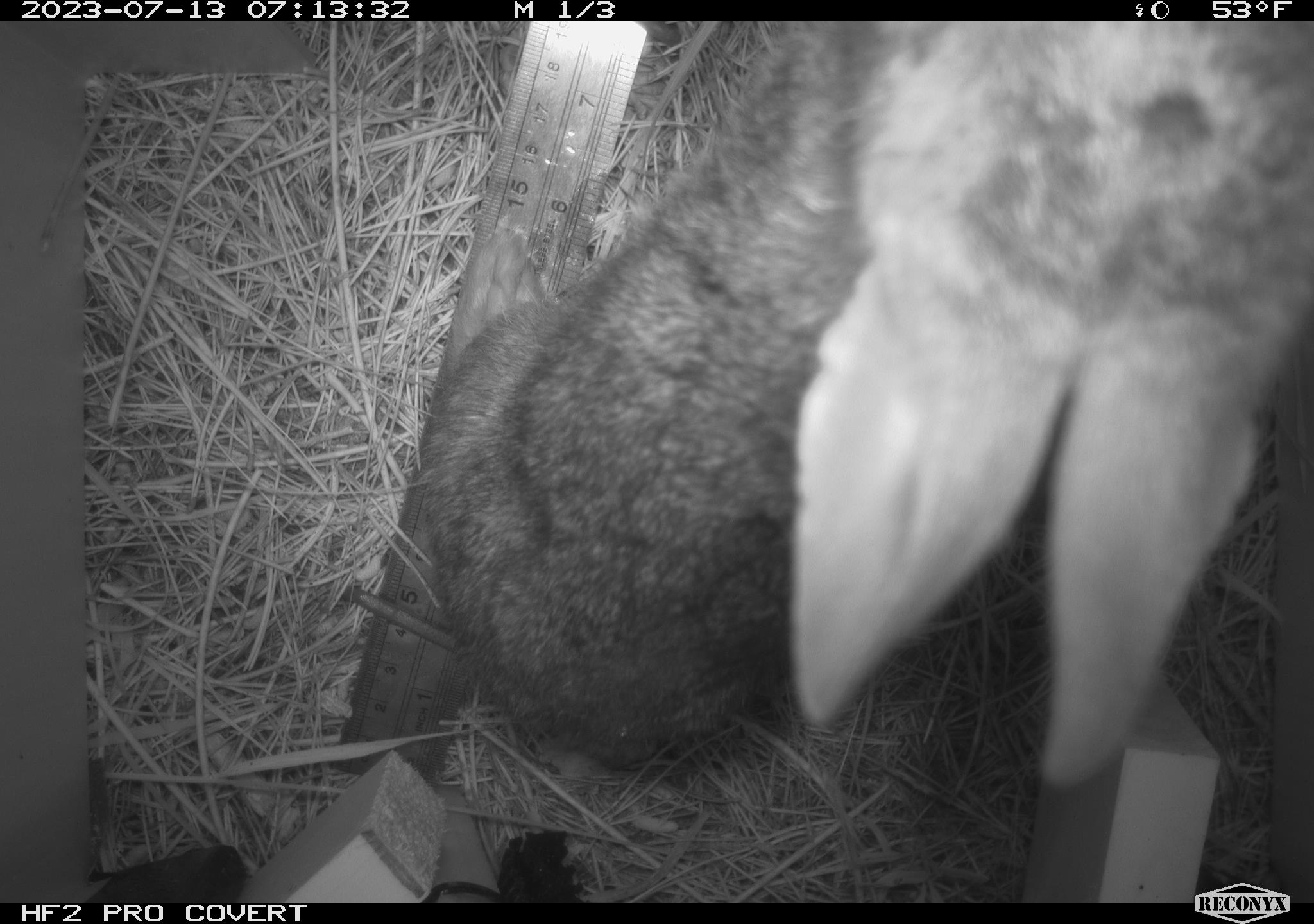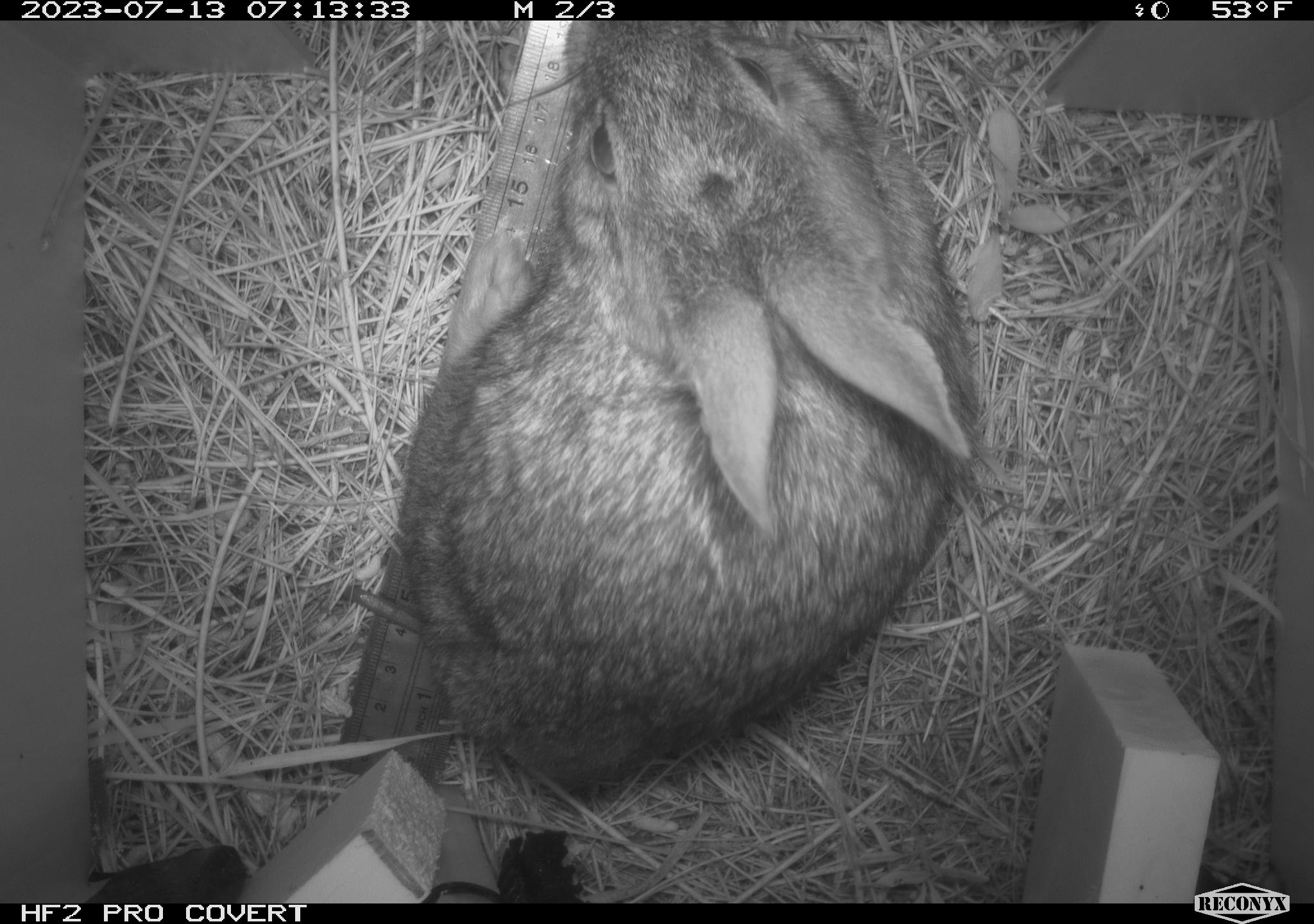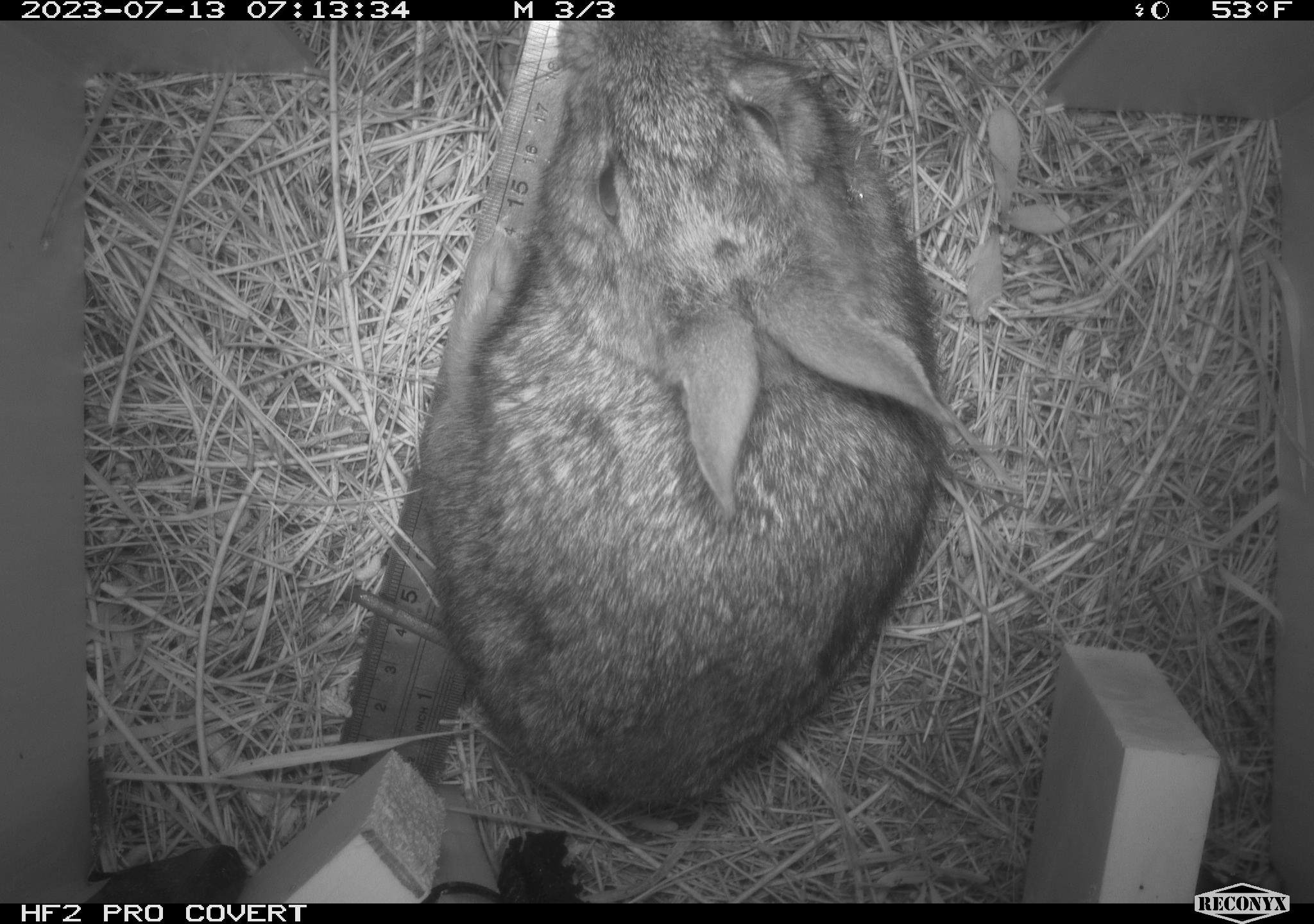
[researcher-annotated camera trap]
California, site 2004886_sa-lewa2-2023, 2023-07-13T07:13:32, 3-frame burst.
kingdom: Animalia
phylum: Chordata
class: Mammalia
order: Lagomorpha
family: Leporidae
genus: Sylvilagus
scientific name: Sylvilagus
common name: cottontail rabbits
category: sylvilagus species